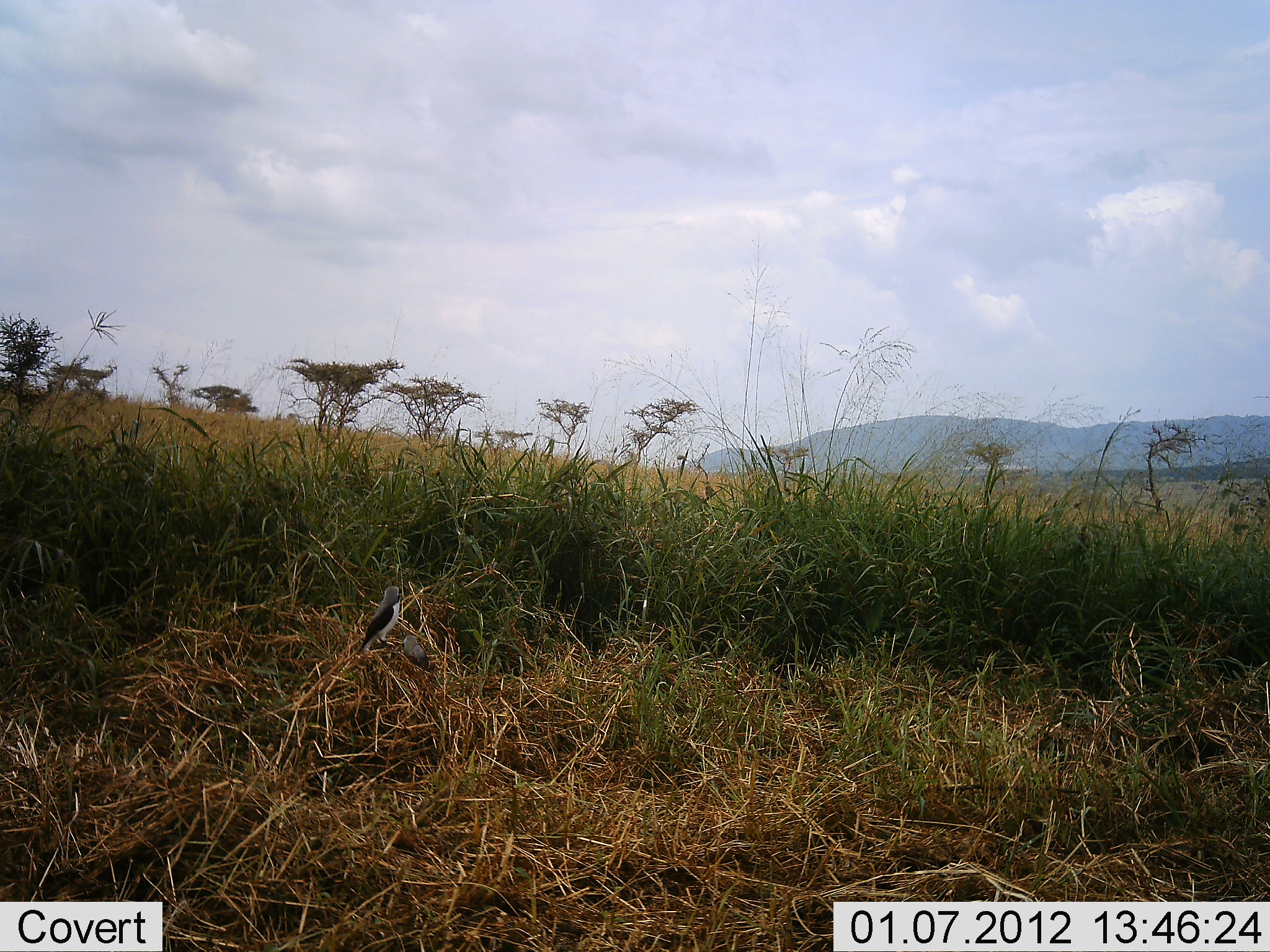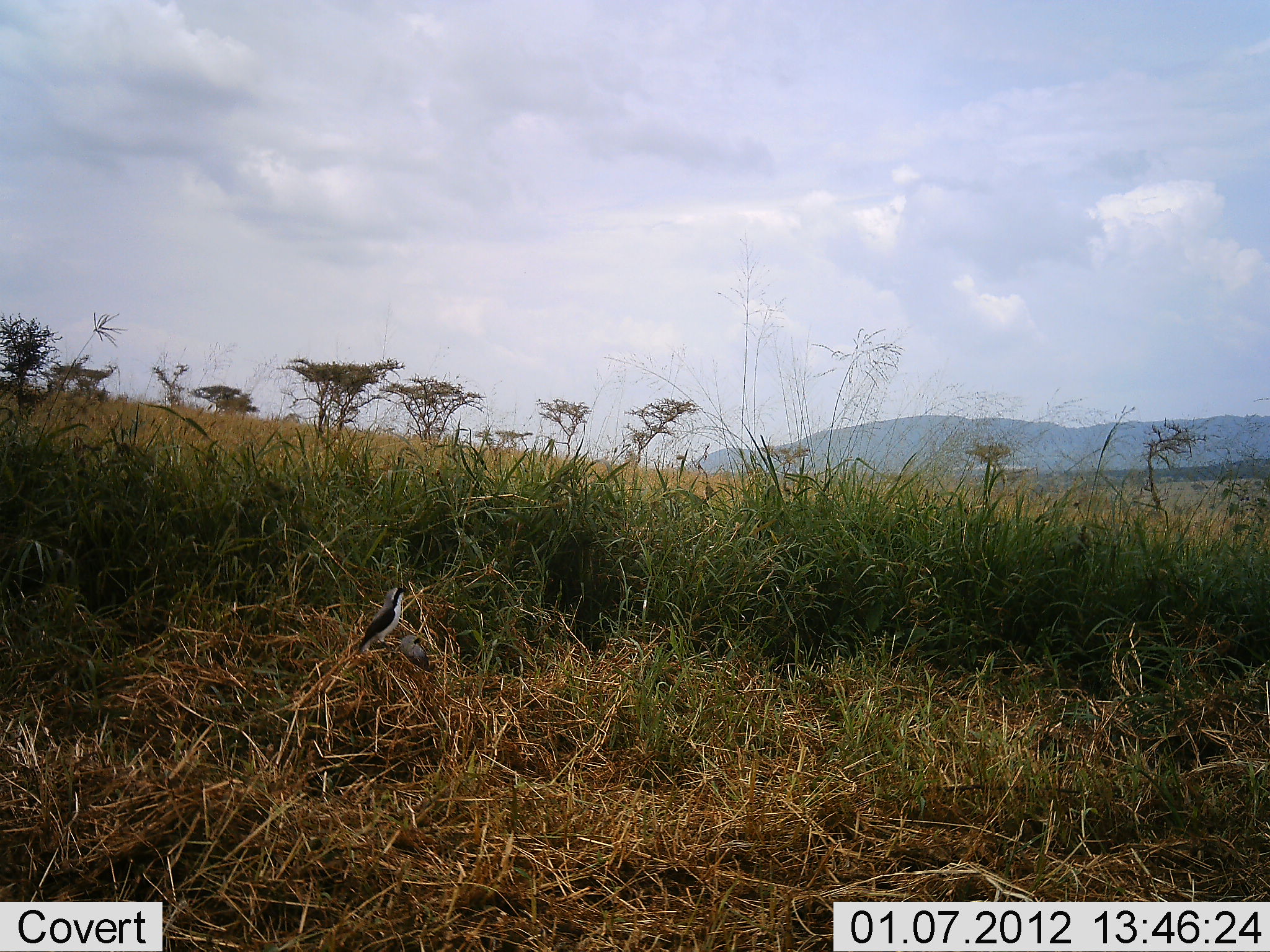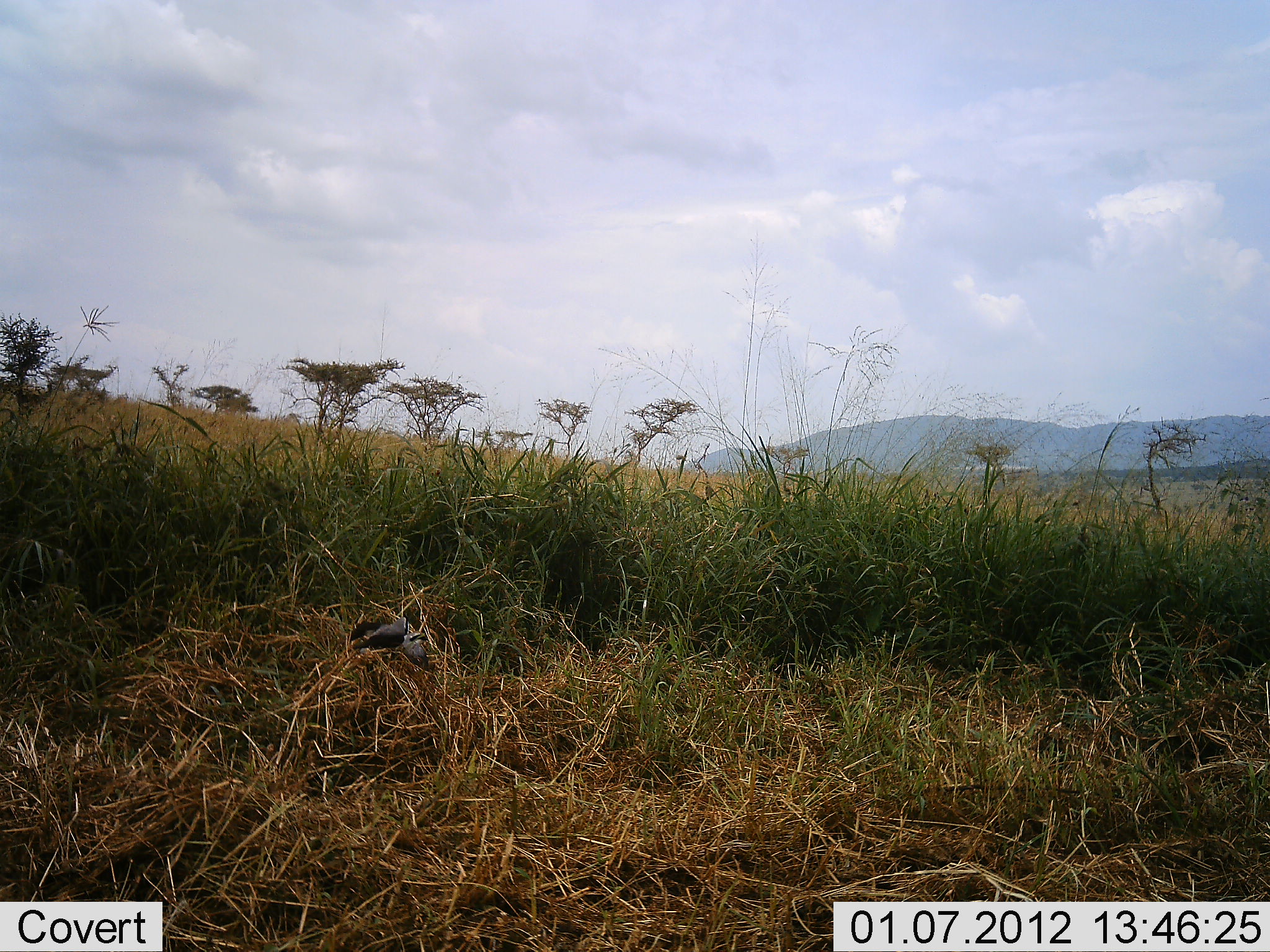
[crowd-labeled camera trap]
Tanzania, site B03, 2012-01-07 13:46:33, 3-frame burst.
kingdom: Animalia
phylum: Chordata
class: Aves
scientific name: Aves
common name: bird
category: otherbird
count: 2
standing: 73%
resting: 14%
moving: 5%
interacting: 18%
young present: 14%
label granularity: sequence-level